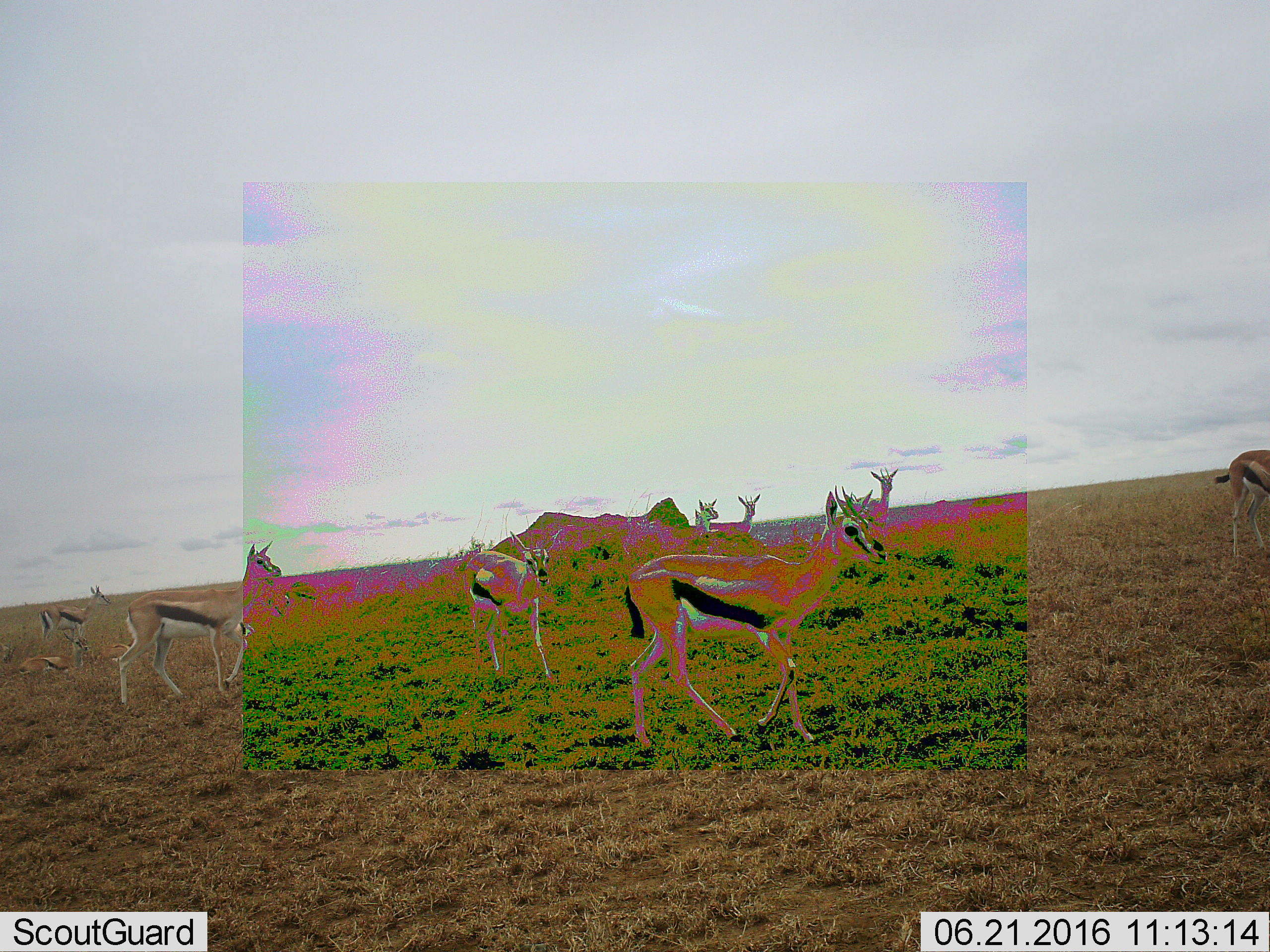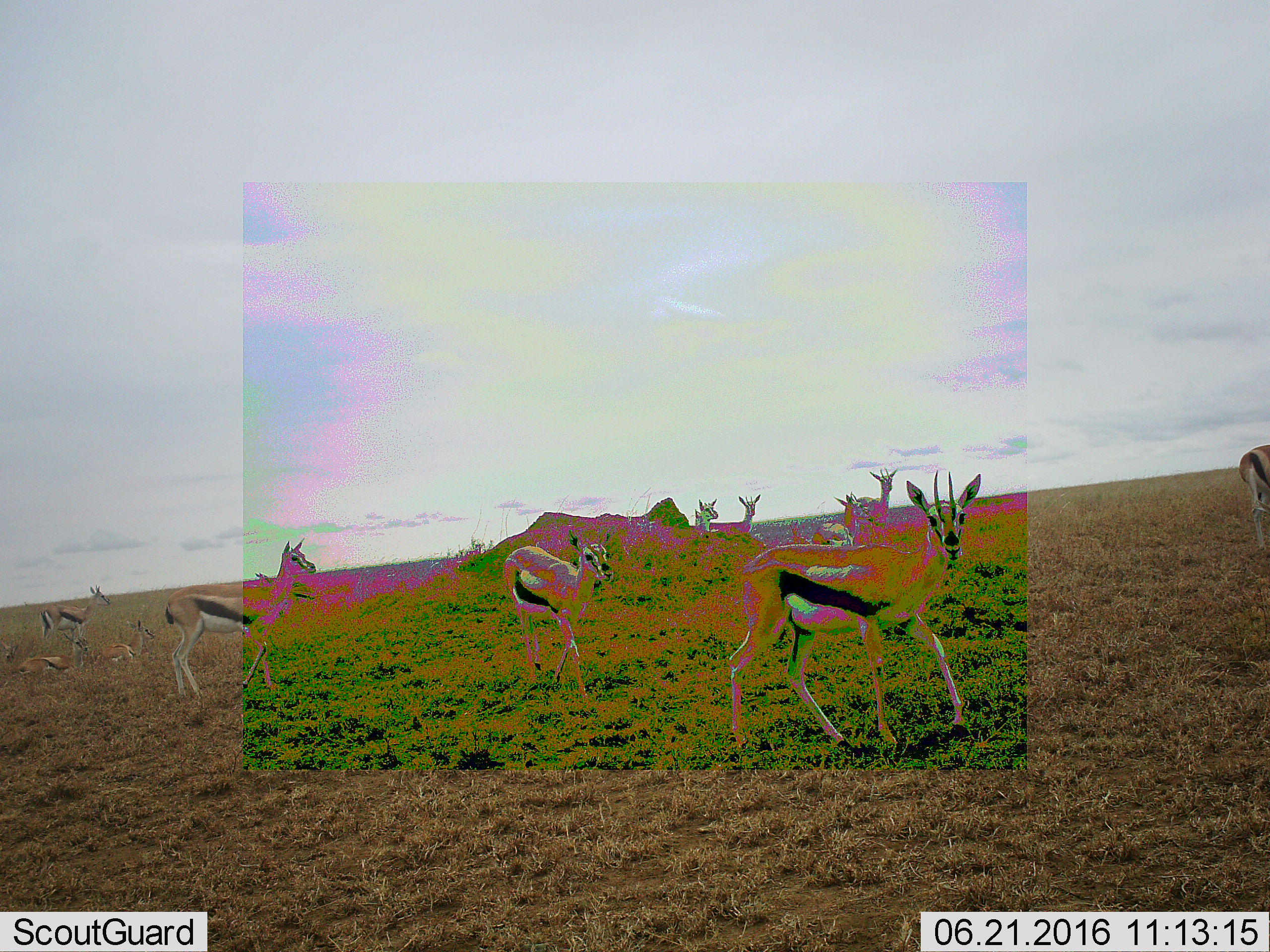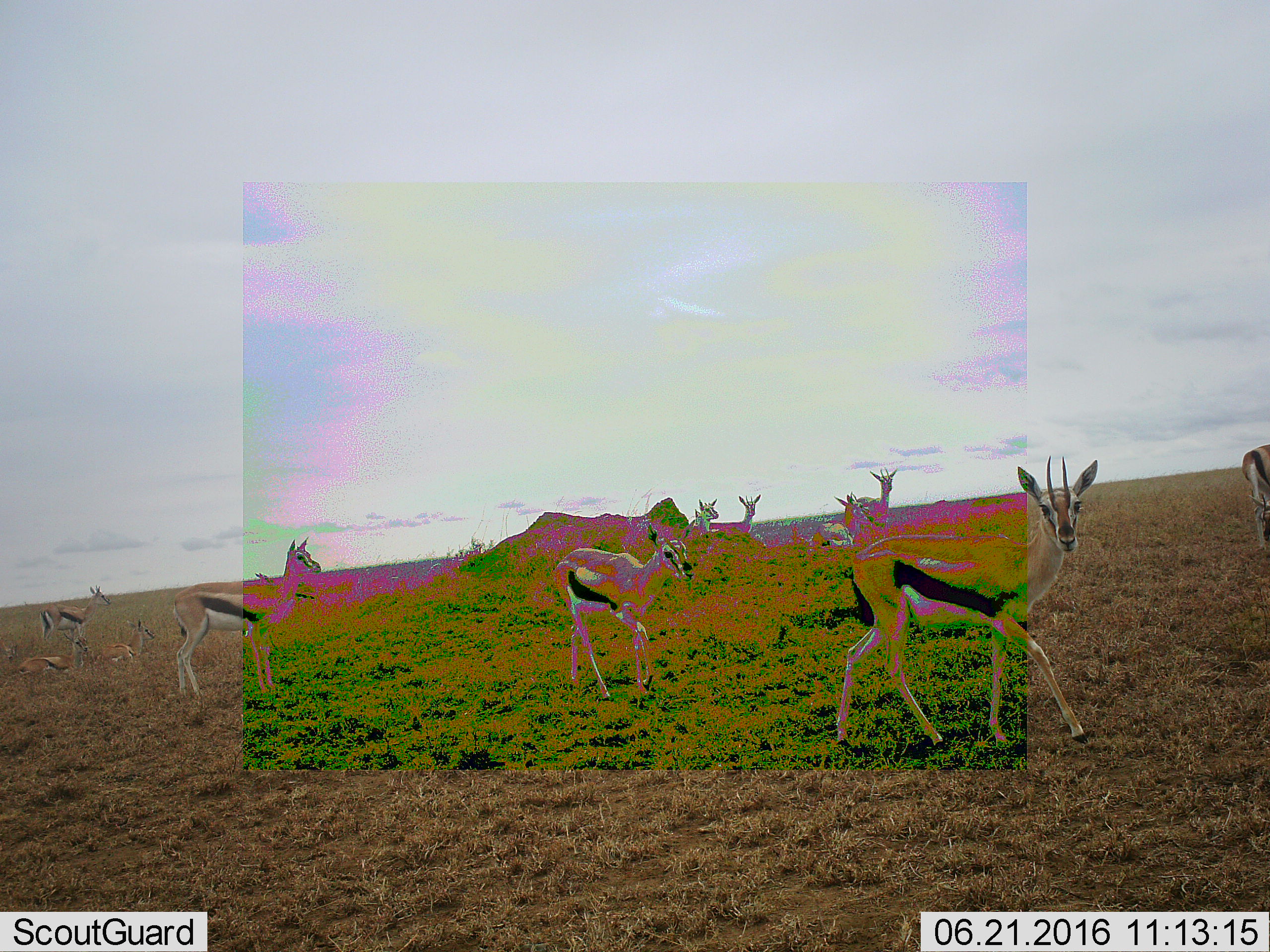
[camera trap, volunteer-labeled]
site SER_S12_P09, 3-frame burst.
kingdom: Animalia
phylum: Chordata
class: Mammalia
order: Artiodactyla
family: Bovidae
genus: Eudorcas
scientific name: Eudorcas thomsonii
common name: thomson's gazelle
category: gazellethomsons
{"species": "gazellethomsons (thomson's gazelle) (Eudorcas thomsonii)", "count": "11-50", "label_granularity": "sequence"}